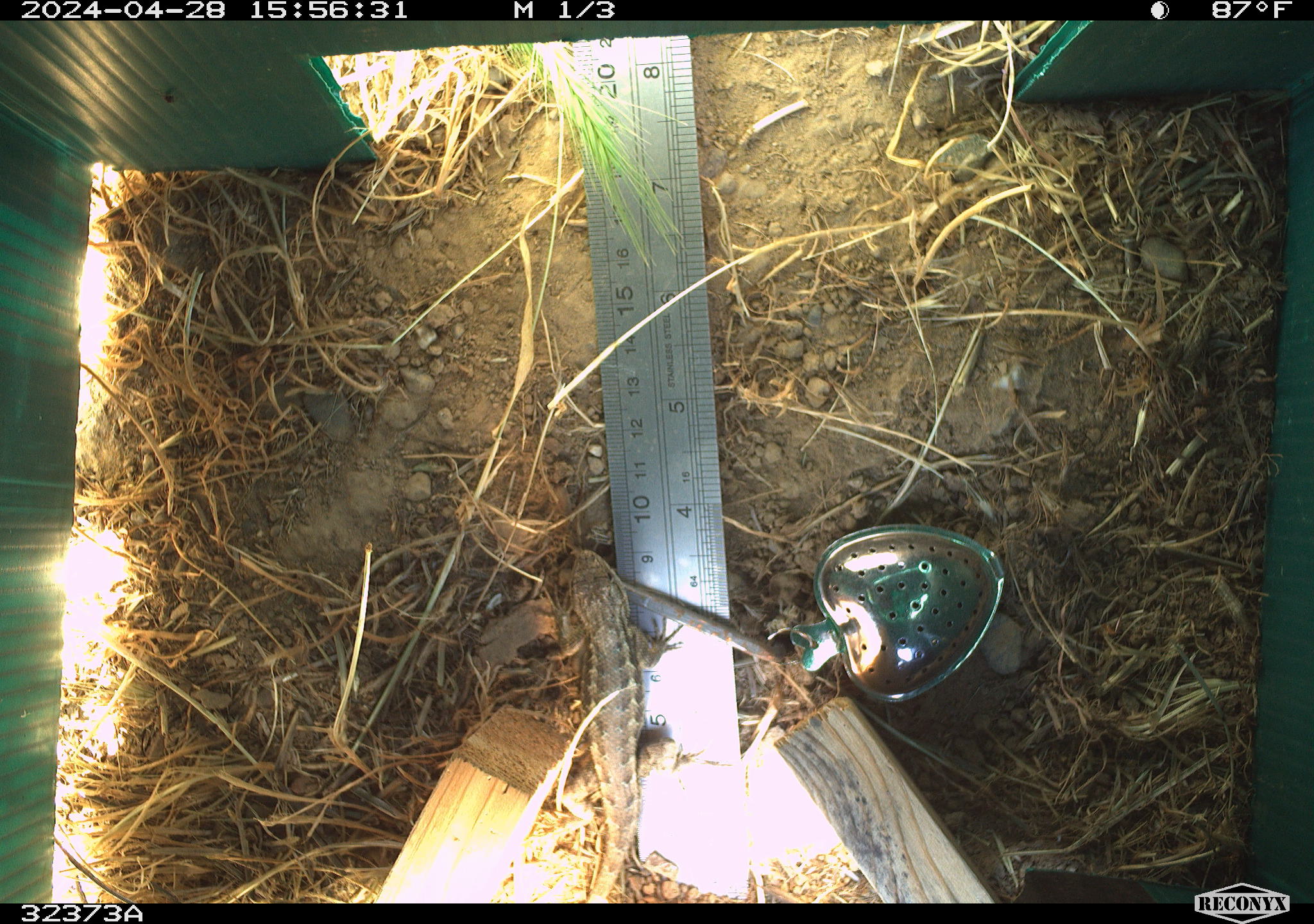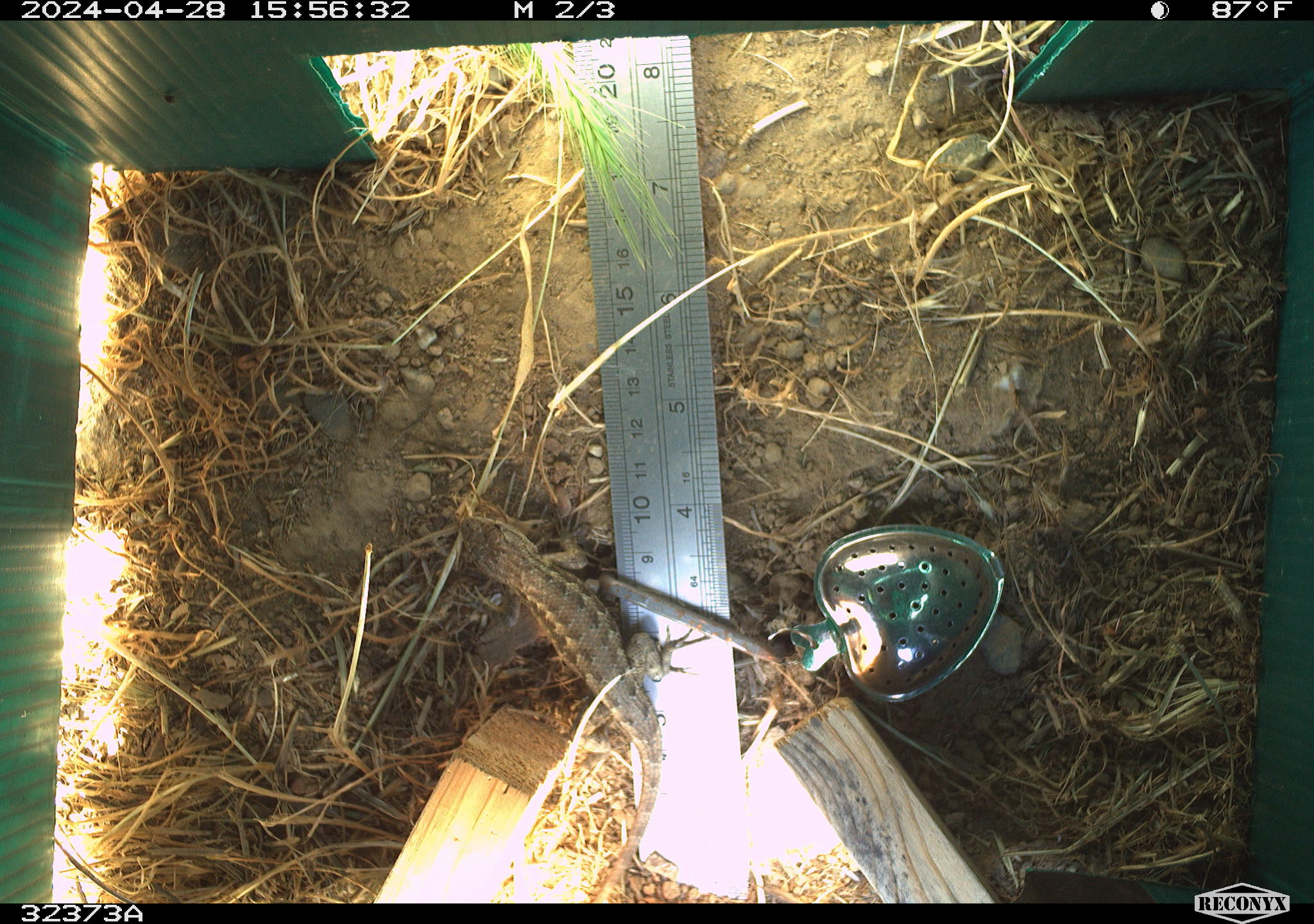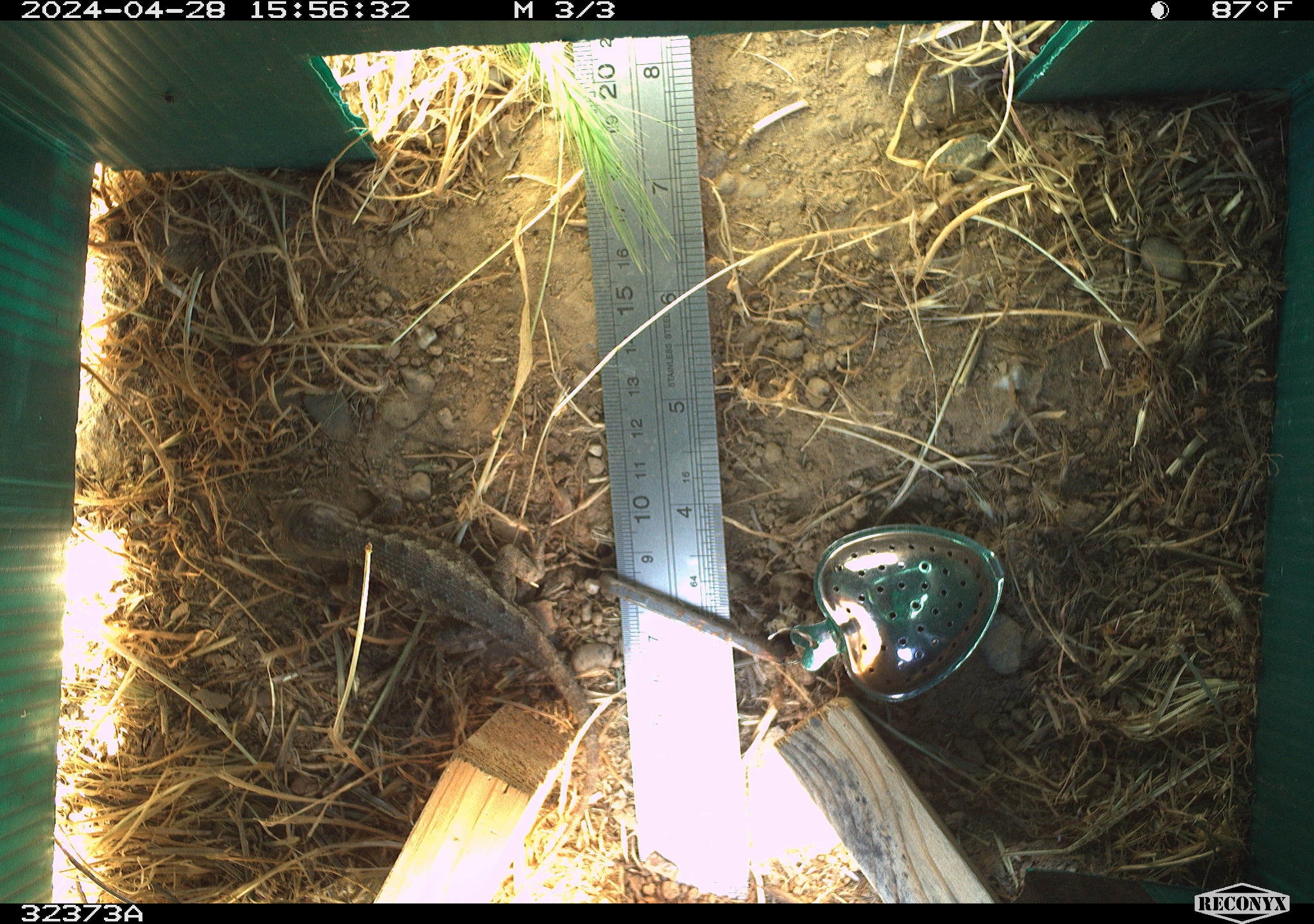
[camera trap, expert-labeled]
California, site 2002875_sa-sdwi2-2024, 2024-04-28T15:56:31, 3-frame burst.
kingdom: Animalia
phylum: Chordata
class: Reptilia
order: Squamata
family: Phrynosomatidae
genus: Sceloporus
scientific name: Sceloporus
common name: spiny lizards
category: sceloporus species